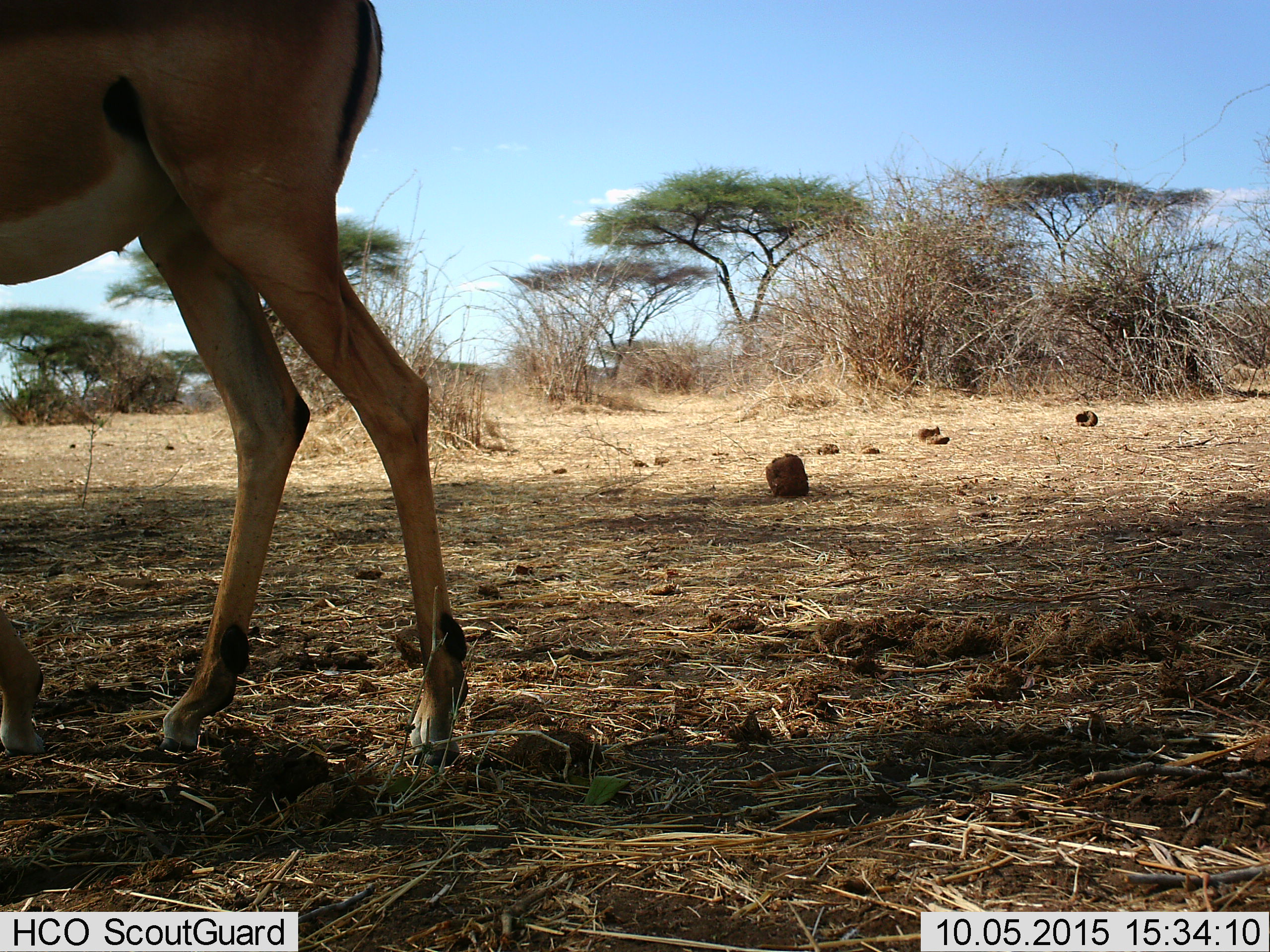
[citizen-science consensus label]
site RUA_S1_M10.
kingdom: Animalia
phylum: Chordata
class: Mammalia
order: Artiodactyla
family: Bovidae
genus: Aepyceros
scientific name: Aepyceros melampus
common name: impala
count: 1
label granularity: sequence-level